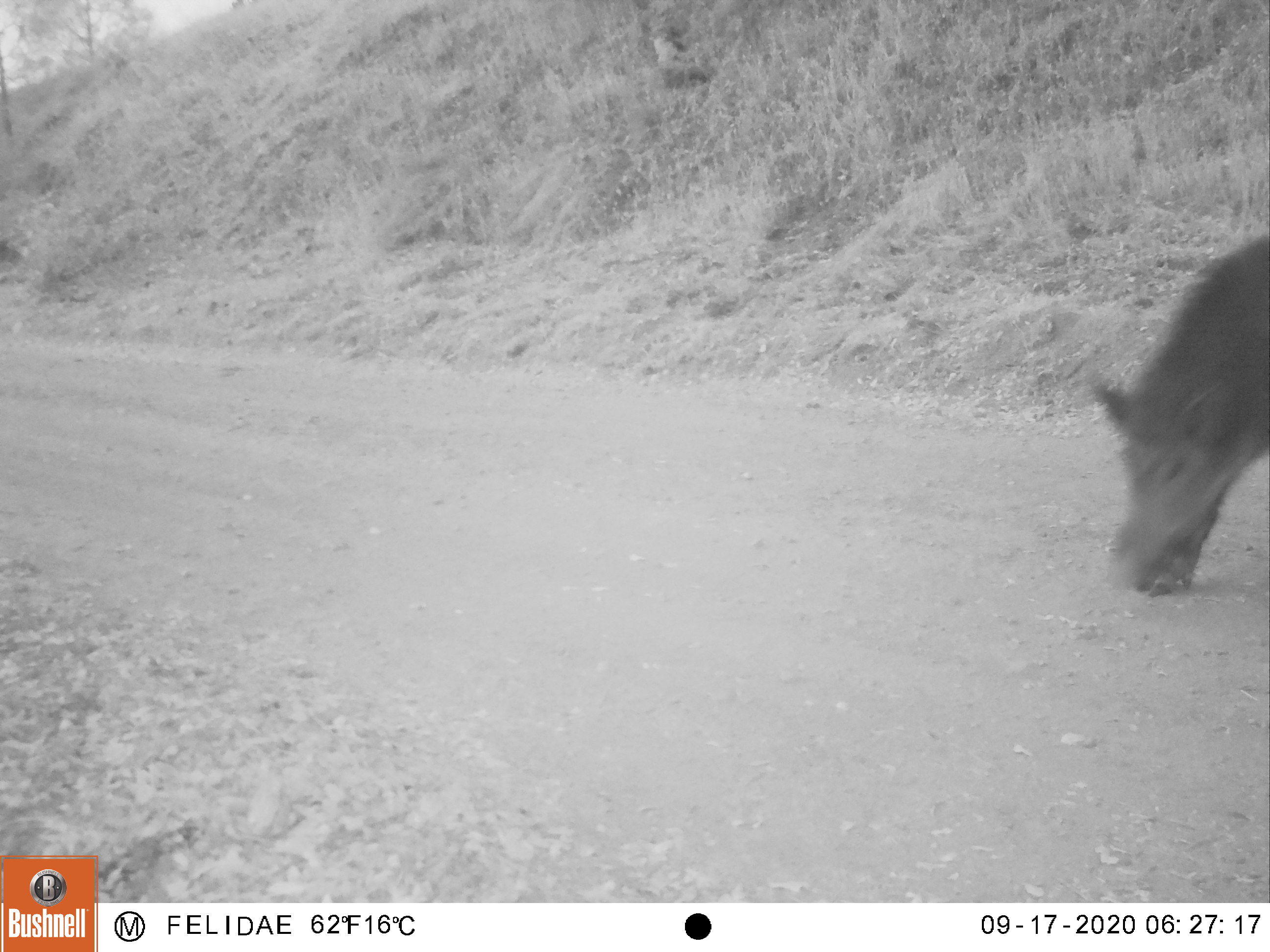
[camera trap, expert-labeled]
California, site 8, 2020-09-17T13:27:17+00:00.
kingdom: Animalia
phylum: Chordata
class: Mammalia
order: Artiodactyla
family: Suidae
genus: Sus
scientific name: Sus scrofa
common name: wild boar